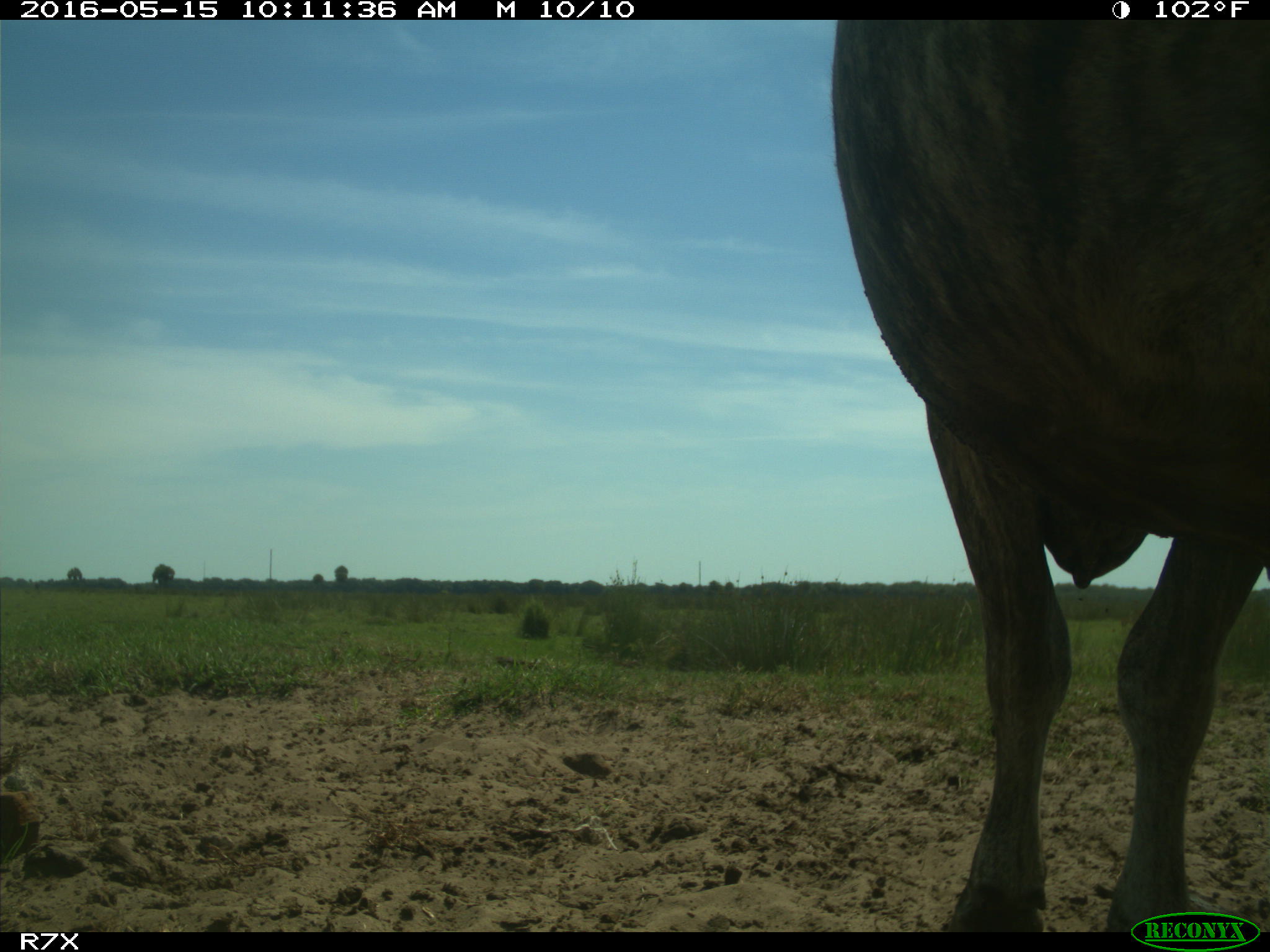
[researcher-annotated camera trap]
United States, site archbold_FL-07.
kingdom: Animalia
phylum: Chordata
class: Mammalia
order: Artiodactyla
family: Bovidae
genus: Bos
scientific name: Bos taurus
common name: domestic cow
Bos taurus (domestic cow).